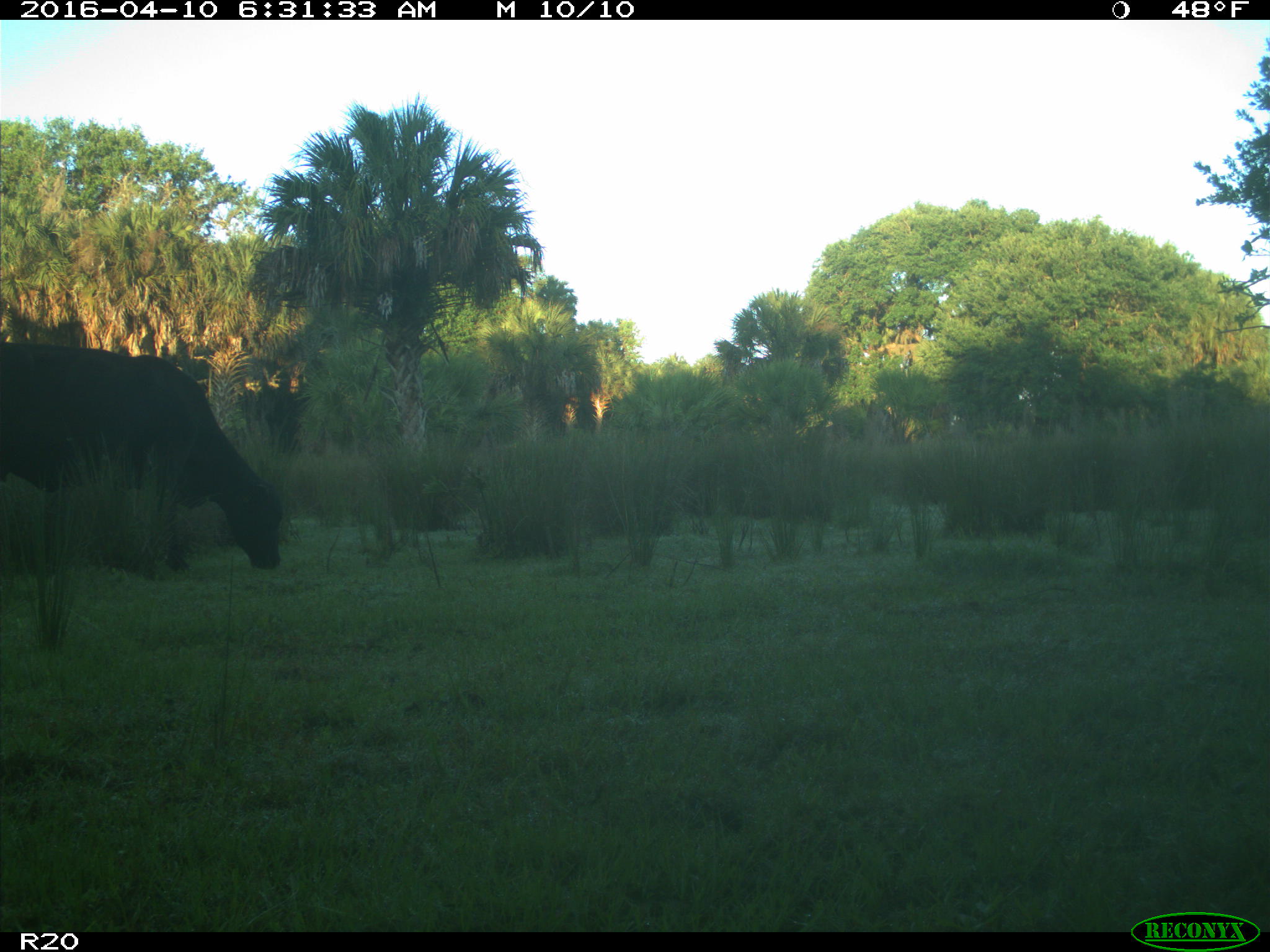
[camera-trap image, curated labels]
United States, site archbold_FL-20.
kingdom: Animalia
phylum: Chordata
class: Mammalia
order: Artiodactyla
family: Bovidae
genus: Bos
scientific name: Bos taurus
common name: domestic cow